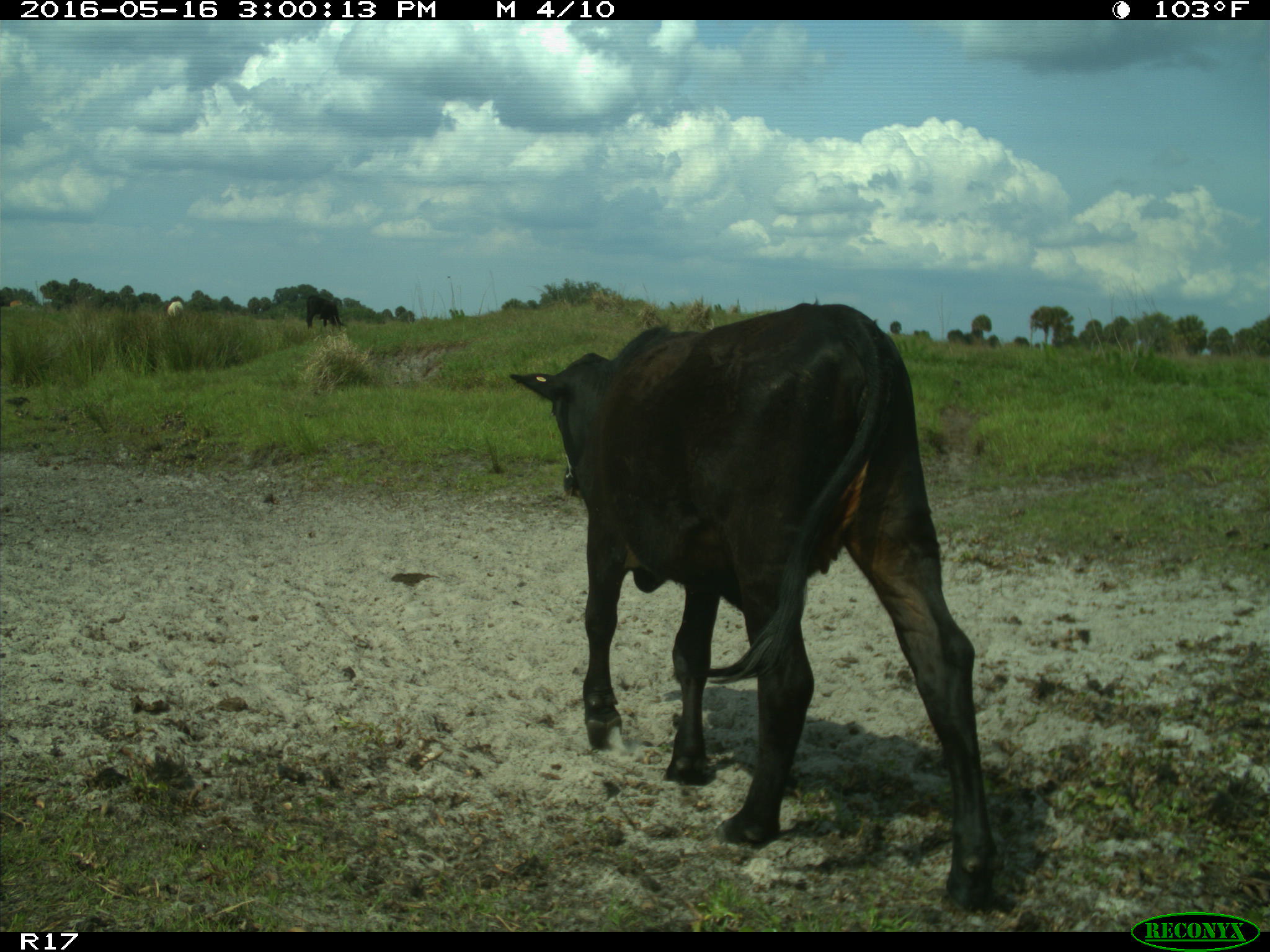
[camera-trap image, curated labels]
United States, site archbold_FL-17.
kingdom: Animalia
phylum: Chordata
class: Mammalia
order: Artiodactyla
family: Bovidae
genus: Bos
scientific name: Bos taurus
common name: domestic cow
Bos taurus (domestic cow).